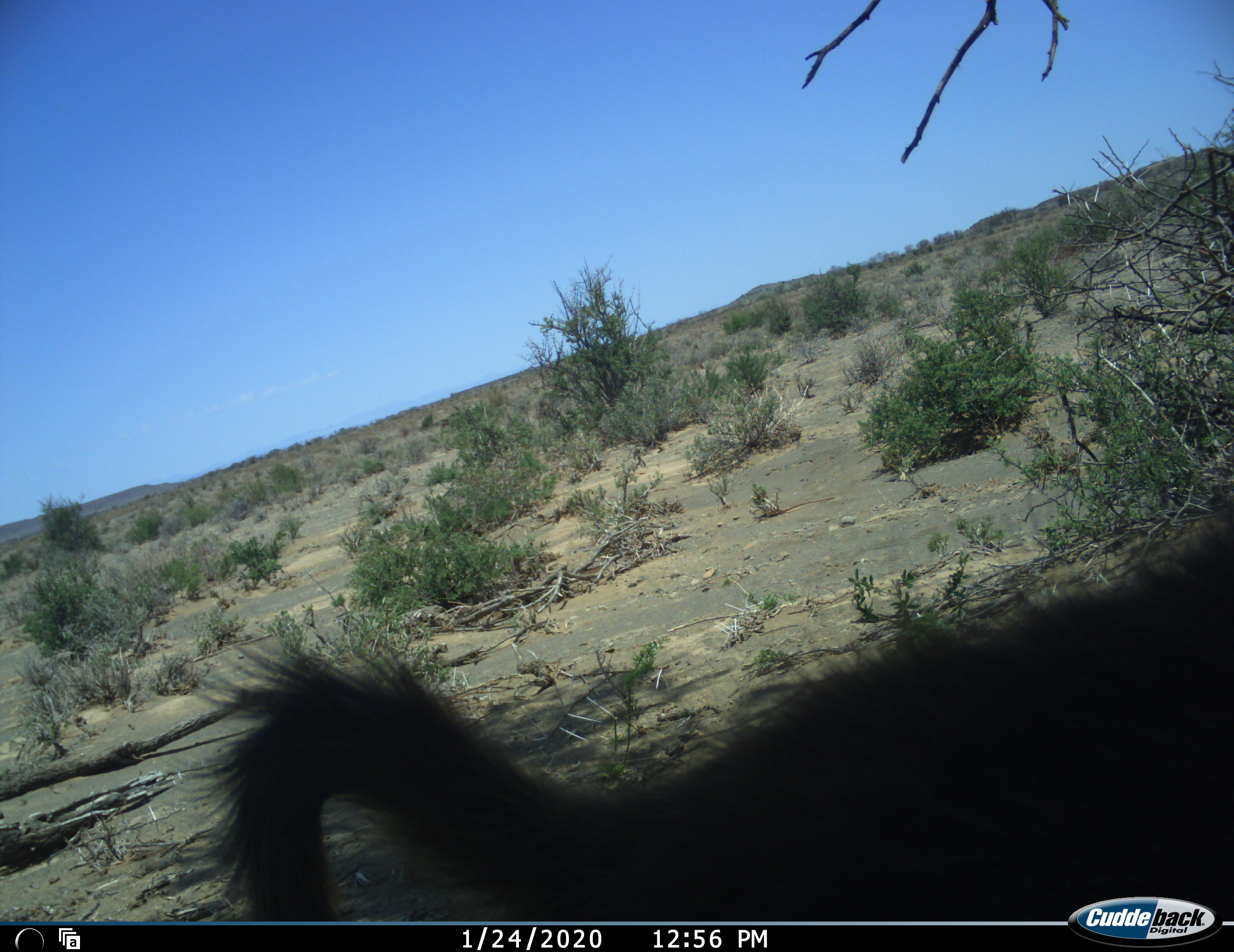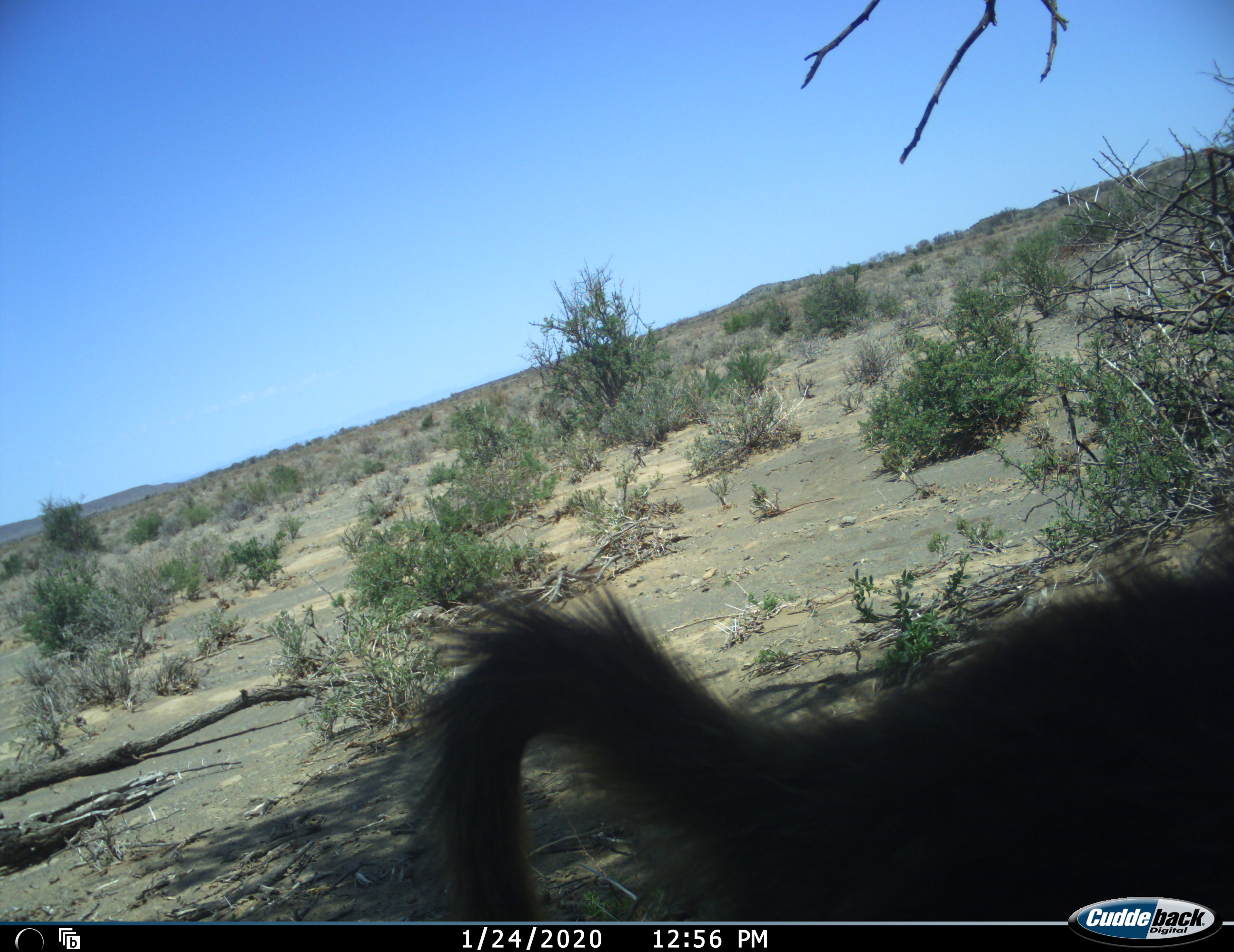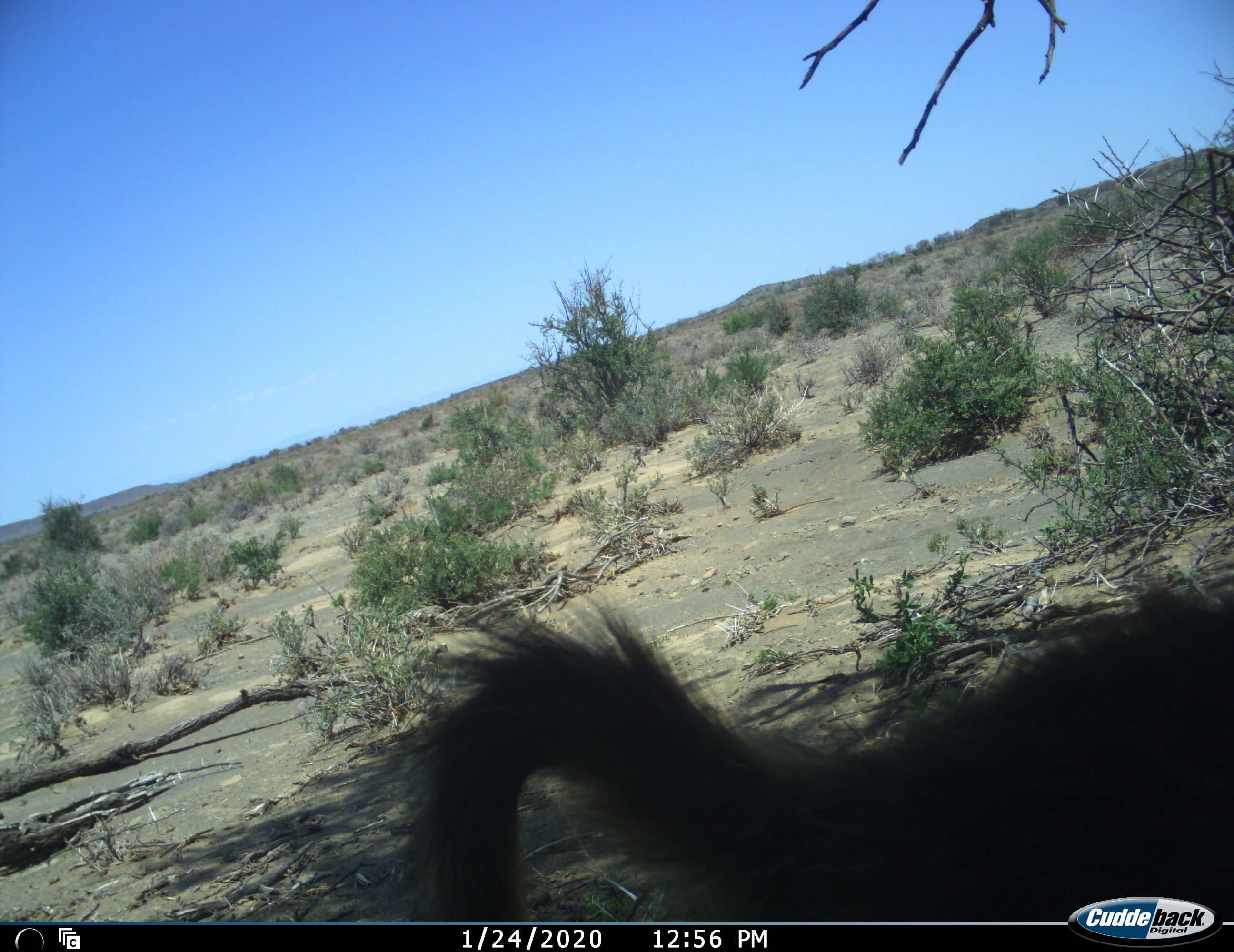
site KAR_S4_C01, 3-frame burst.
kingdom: Animalia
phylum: Chordata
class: Mammalia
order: Primates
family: Cercopithecidae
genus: Papio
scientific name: Papio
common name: baboon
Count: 1.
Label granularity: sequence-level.